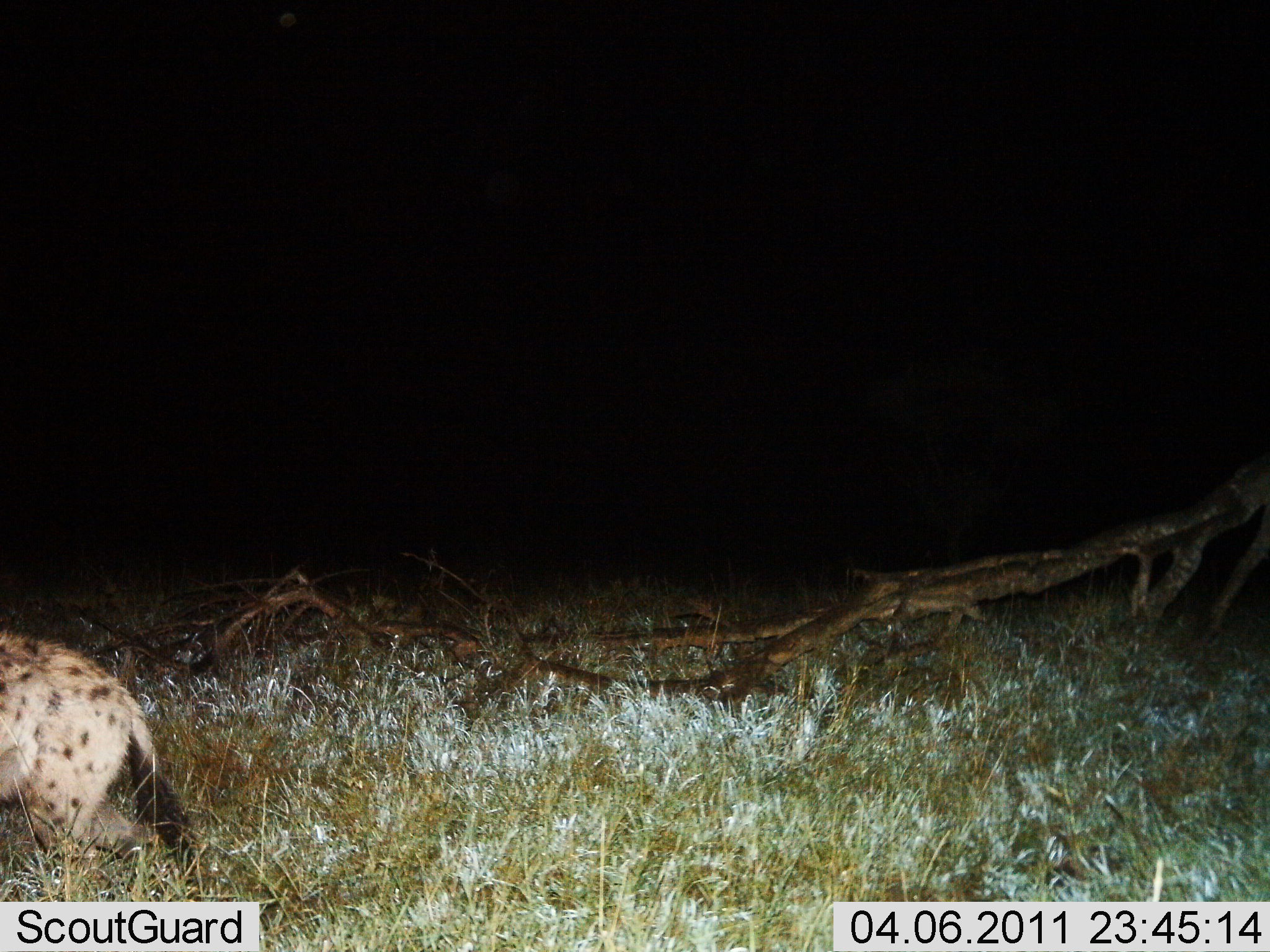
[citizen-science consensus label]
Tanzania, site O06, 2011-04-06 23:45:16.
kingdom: Animalia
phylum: Chordata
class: Mammalia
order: Carnivora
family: Hyaenidae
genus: Crocuta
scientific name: Crocuta crocuta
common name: spotted hyena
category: hyenaspotted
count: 1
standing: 20%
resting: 0%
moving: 80%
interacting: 0%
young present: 0%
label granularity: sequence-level